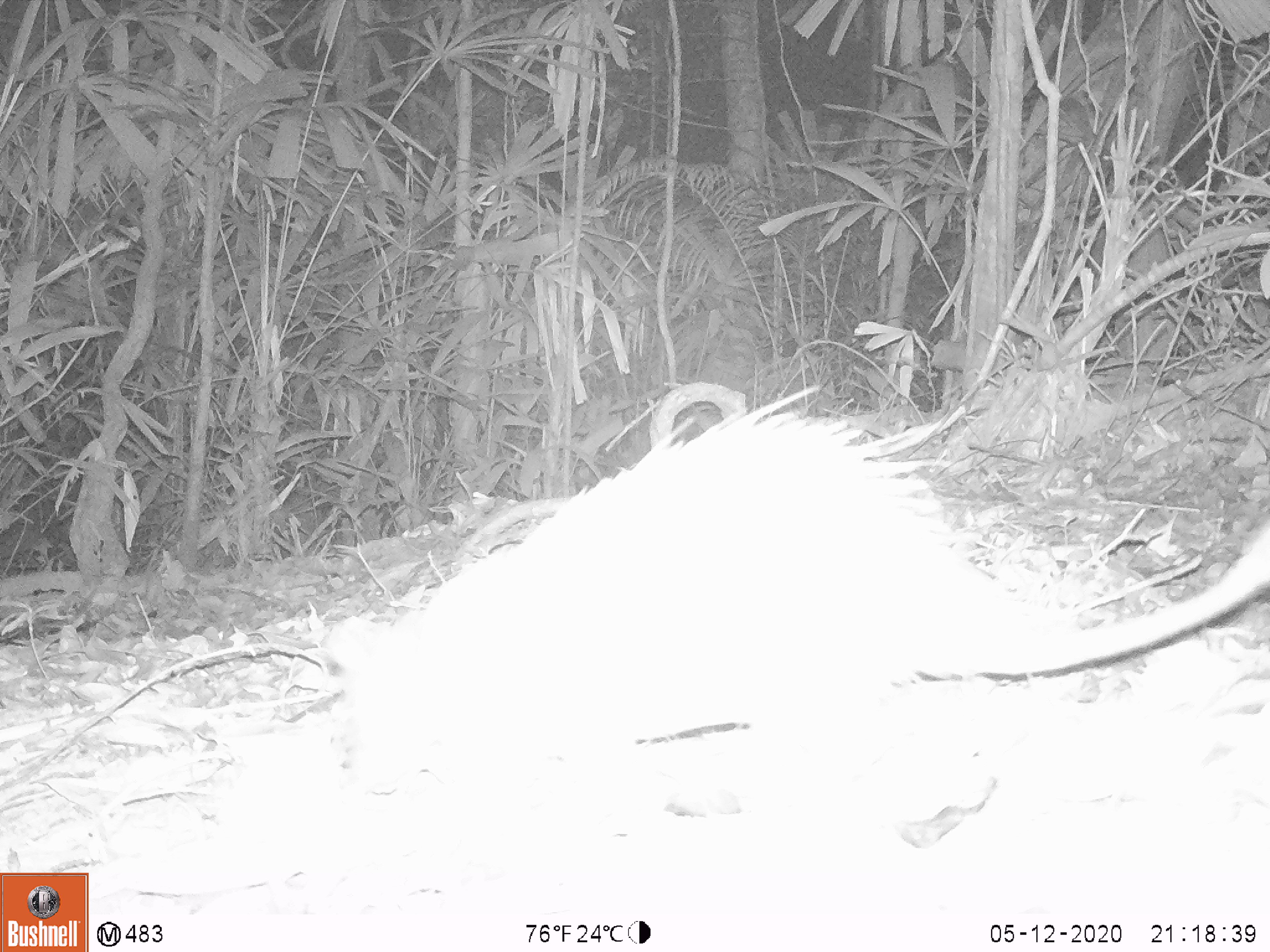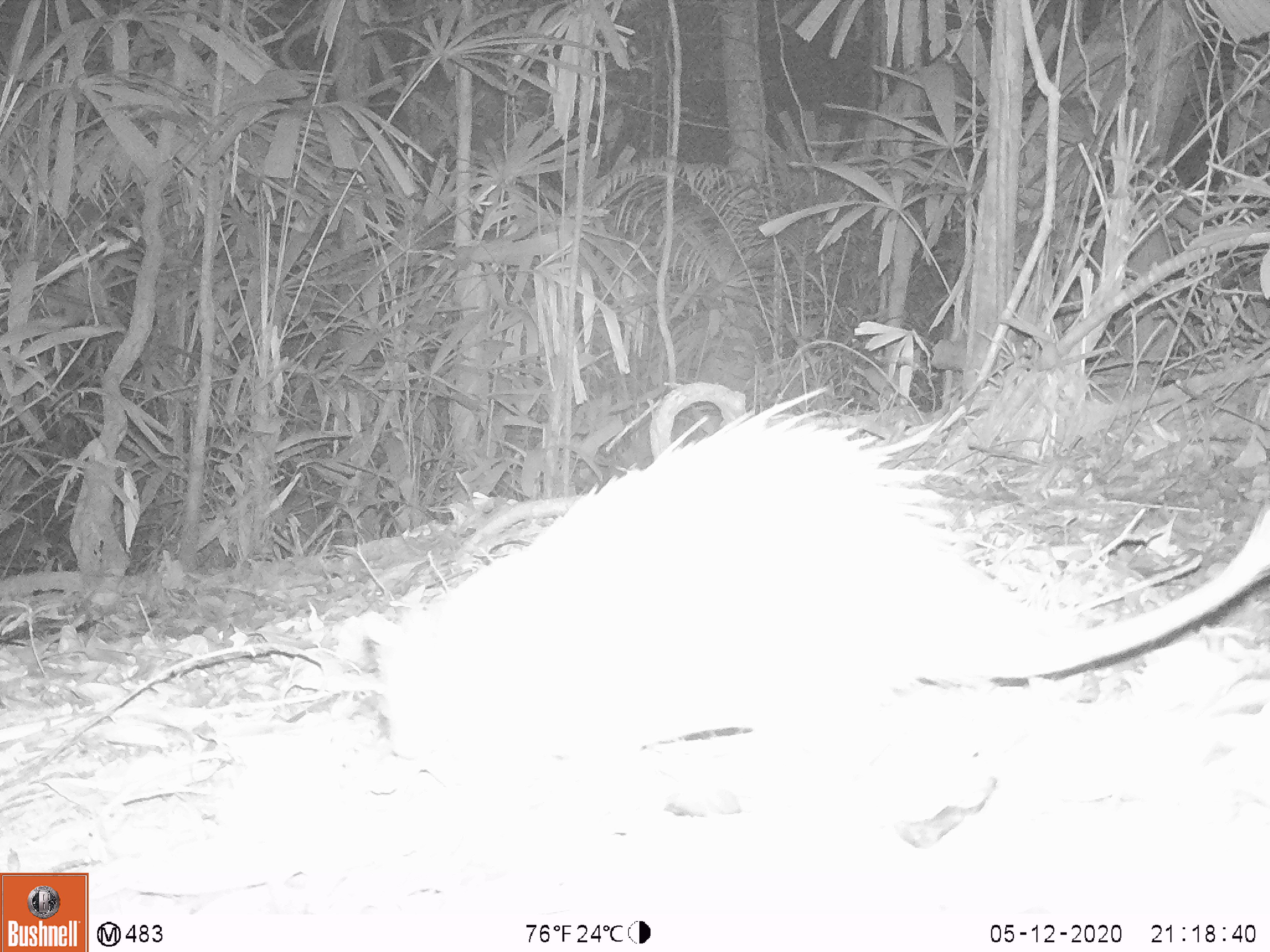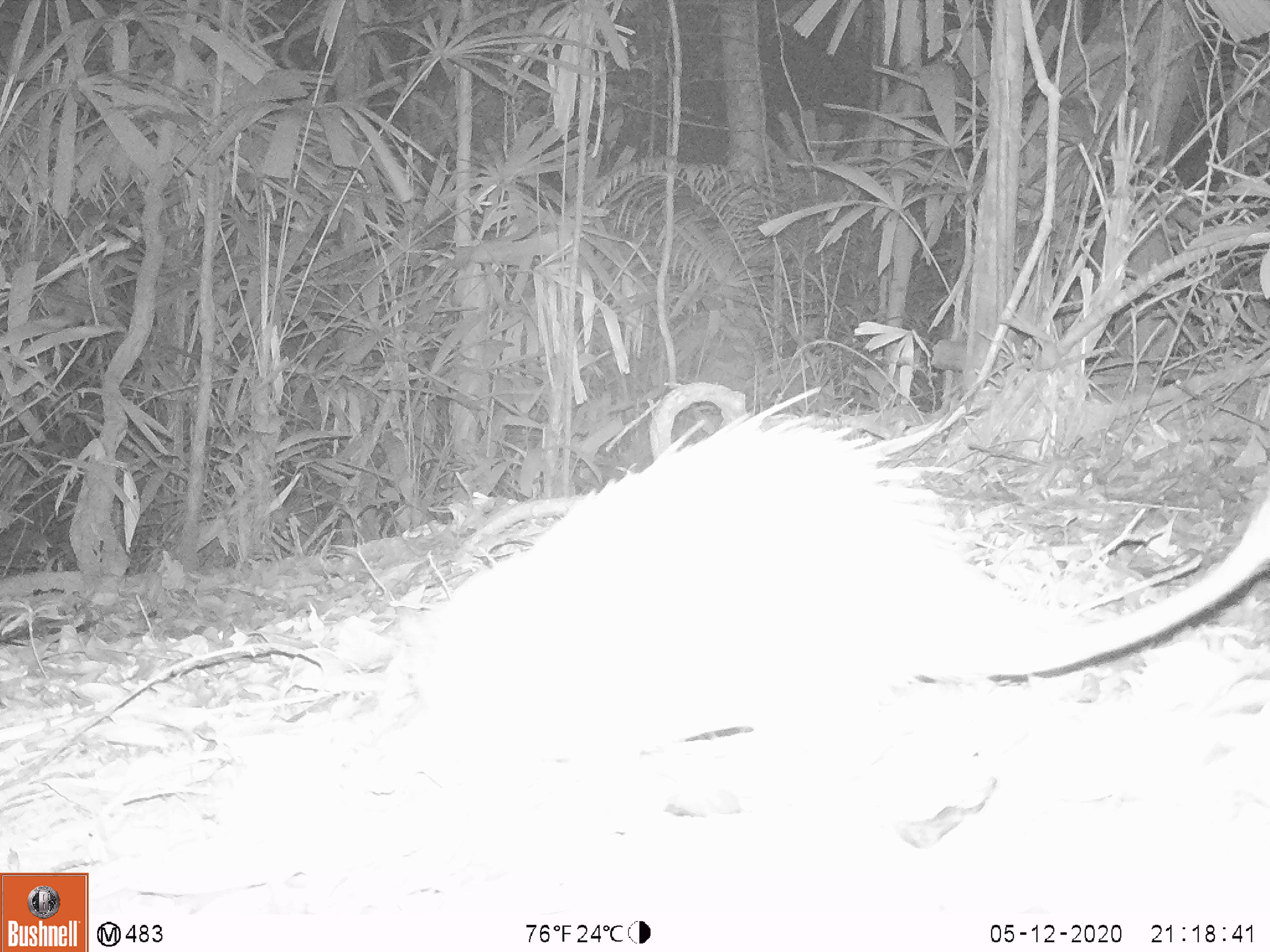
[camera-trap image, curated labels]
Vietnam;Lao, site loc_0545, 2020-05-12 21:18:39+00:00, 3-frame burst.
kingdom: Animalia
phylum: Chordata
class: Mammalia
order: Rodentia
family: Hystricidae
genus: Atherurus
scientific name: Atherurus macrourus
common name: asiatic brush-tailed porcupine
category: asiatic brush tailed porcupine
Asiatic brush tailed porcupine (asiatic brush-tailed porcupine) (Atherurus macrourus). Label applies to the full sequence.